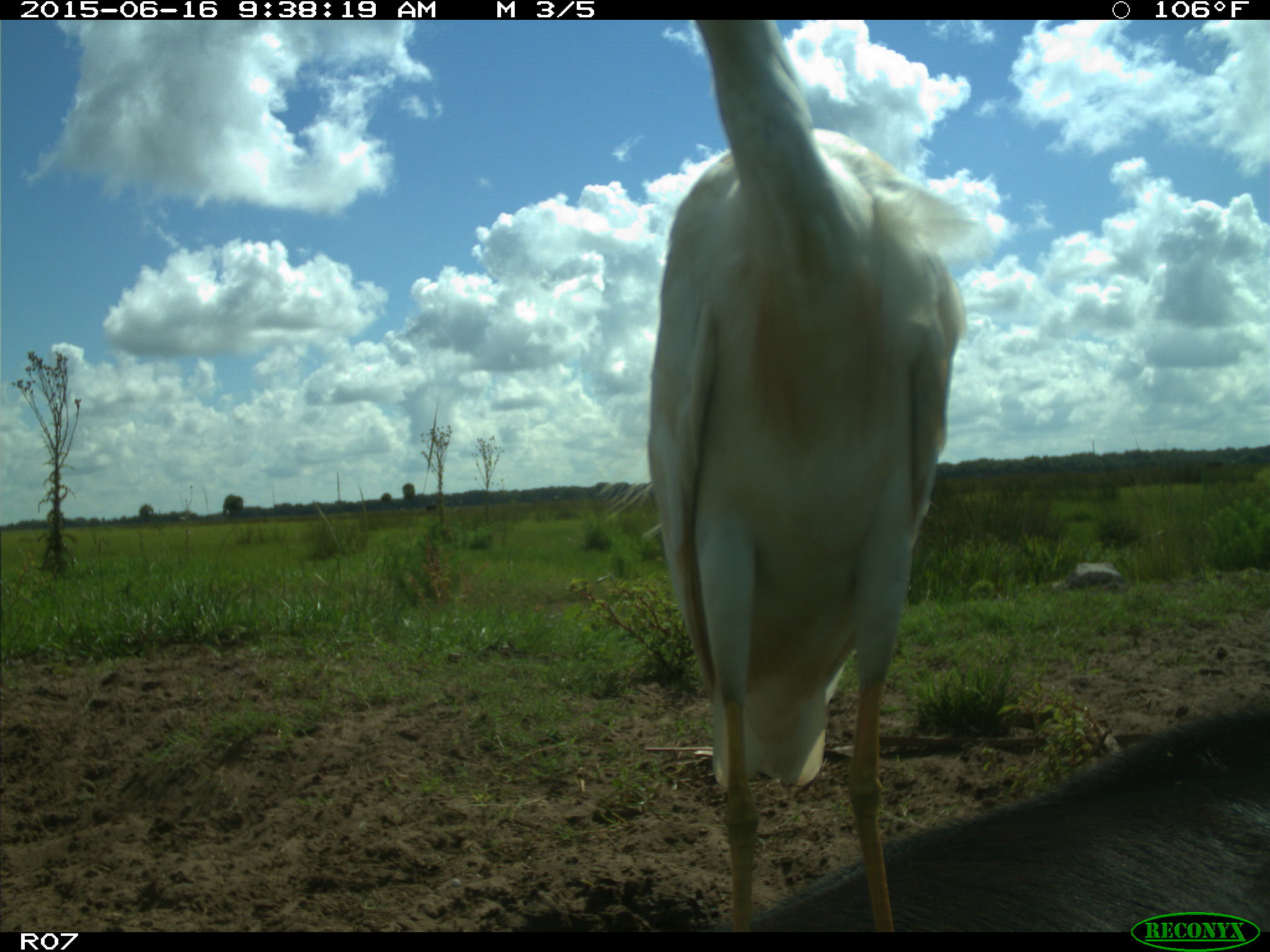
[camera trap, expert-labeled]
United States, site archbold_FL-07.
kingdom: Animalia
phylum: Chordata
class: Mammalia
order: Artiodactyla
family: Bovidae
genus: Bos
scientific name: Bos taurus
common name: domestic cow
Bos taurus (domestic cow).